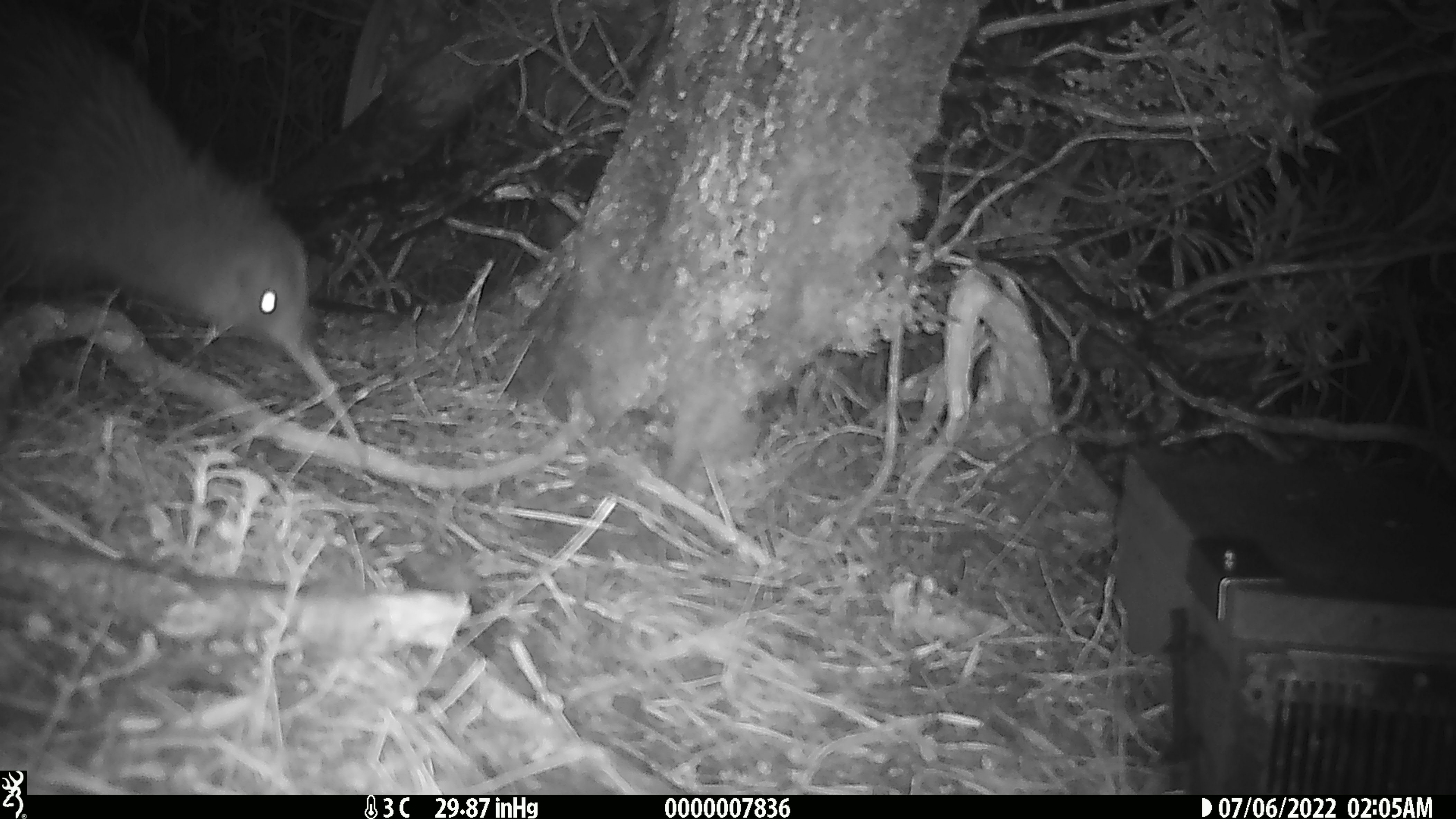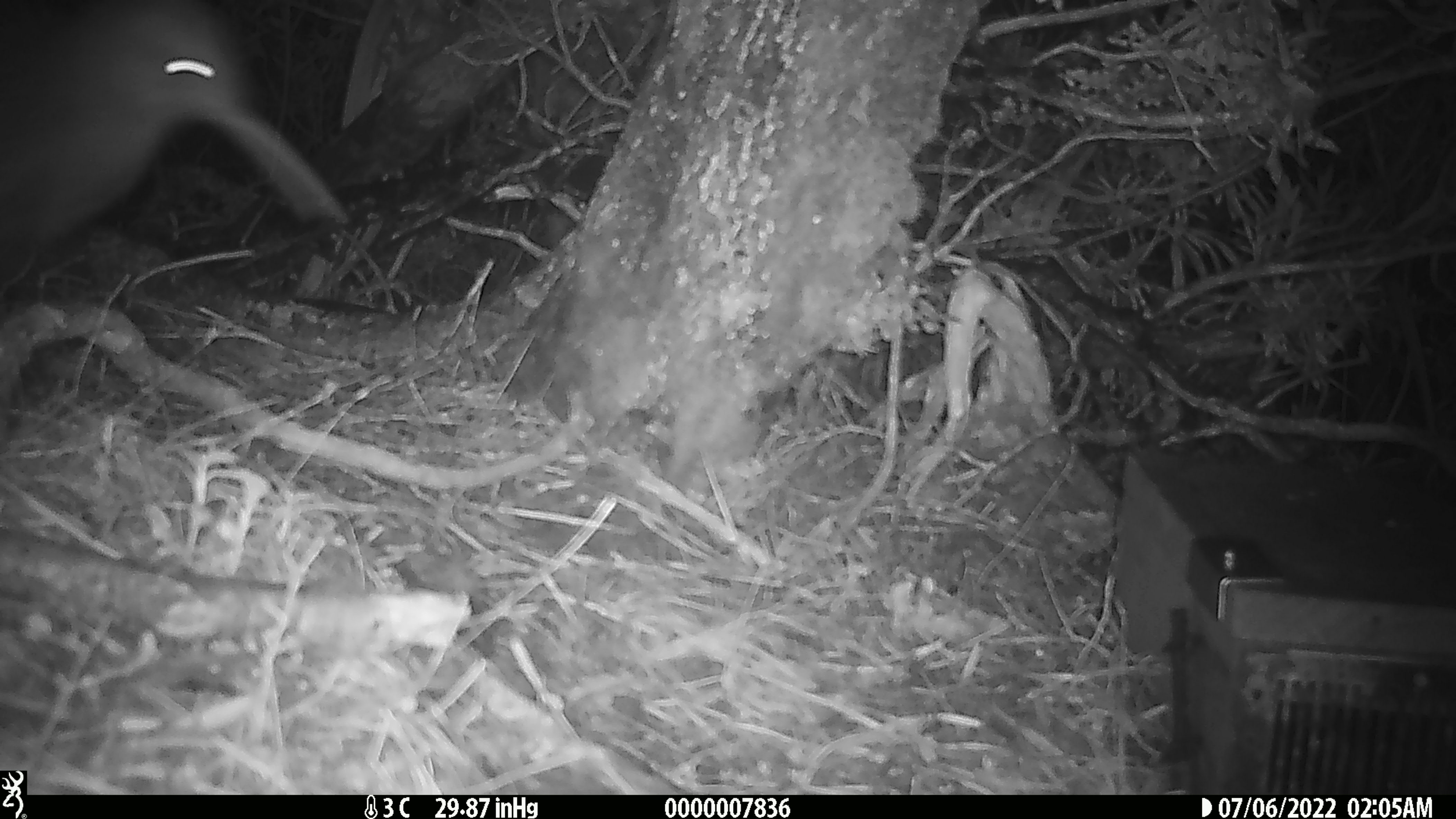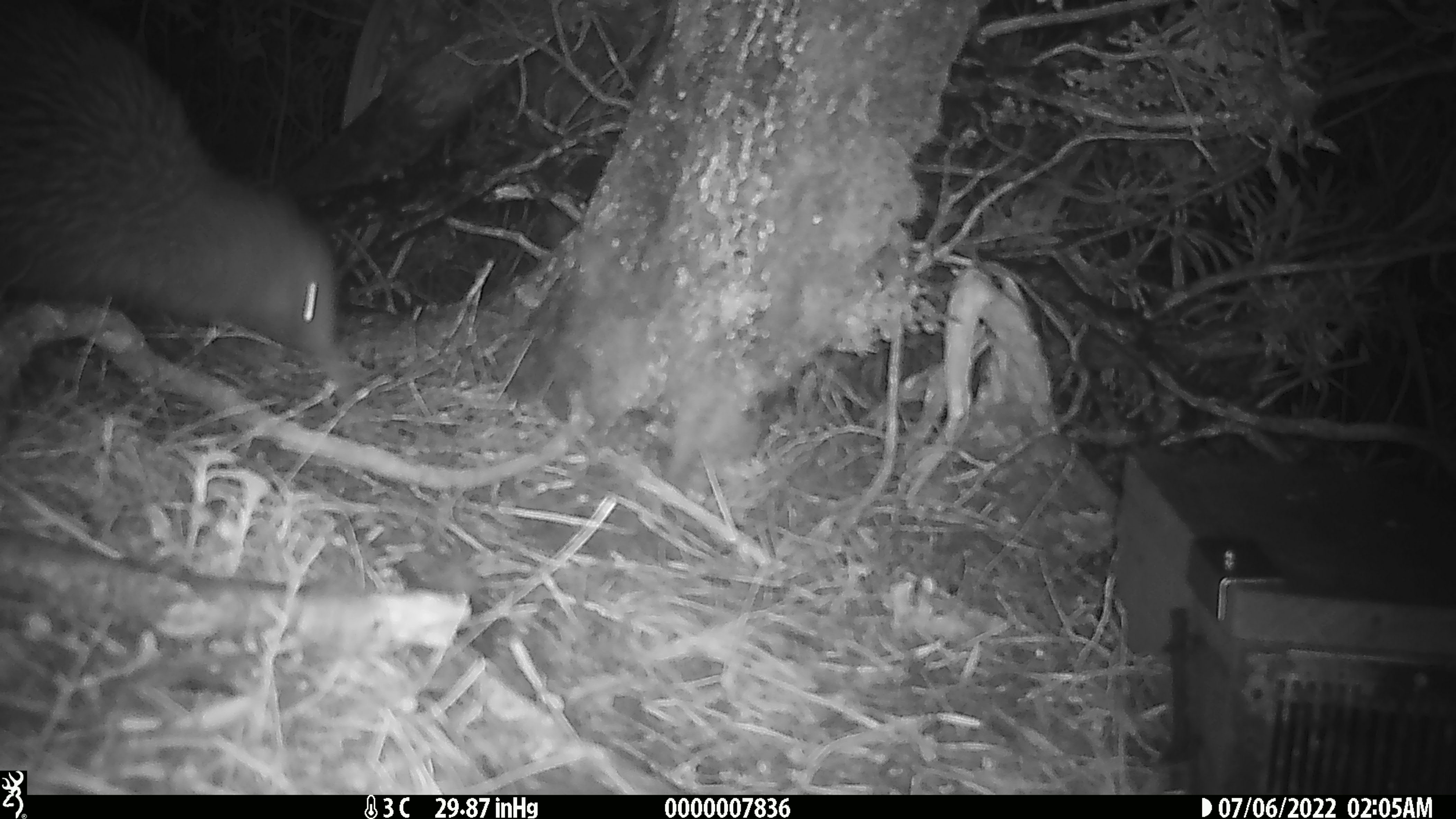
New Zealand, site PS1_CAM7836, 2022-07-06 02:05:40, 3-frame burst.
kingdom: Animalia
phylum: Chordata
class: Aves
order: Apterygiformes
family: Apterygidae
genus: Apteryx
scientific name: Apteryx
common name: kiwi